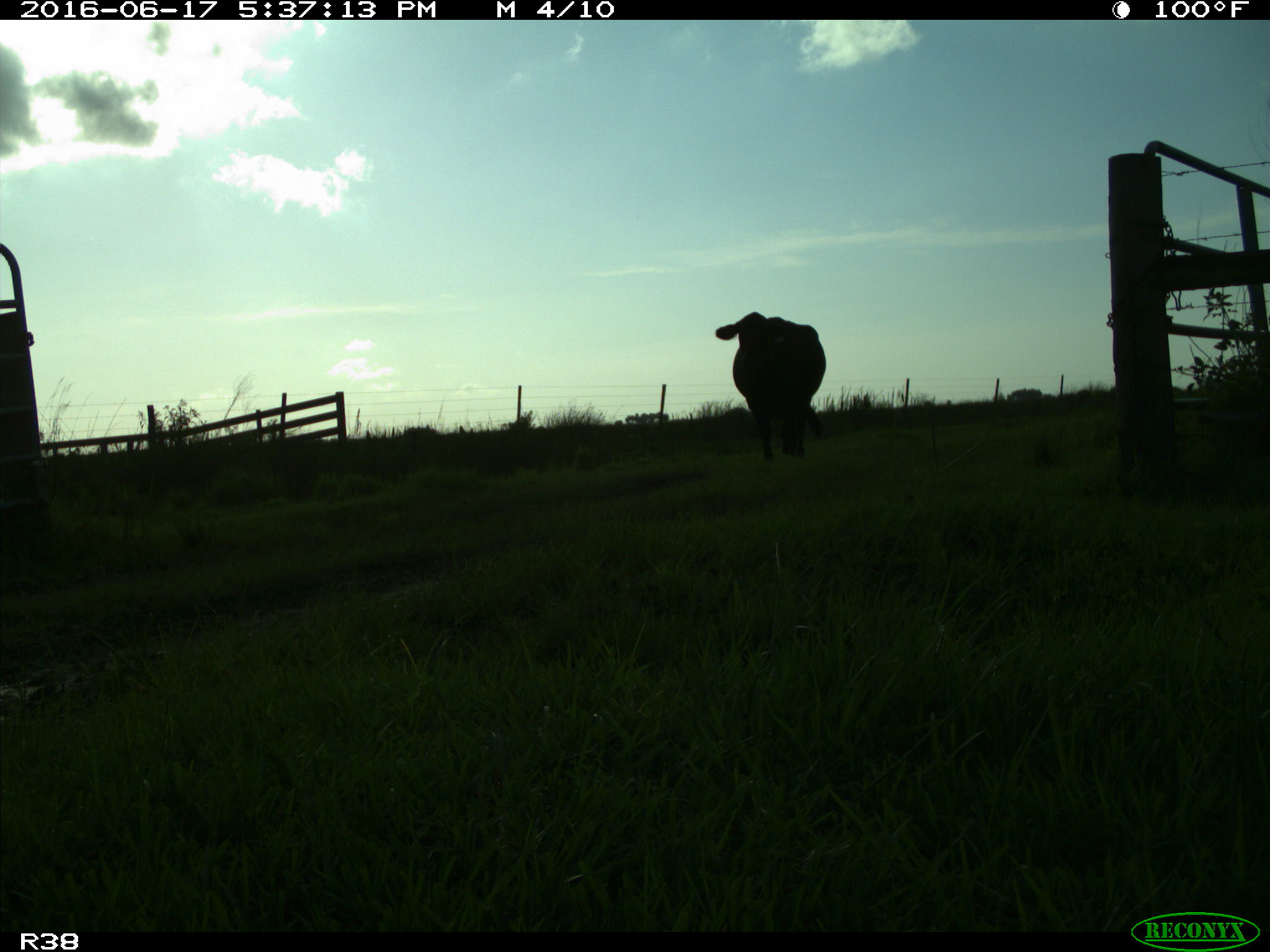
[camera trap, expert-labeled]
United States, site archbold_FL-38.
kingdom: Animalia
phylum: Chordata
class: Mammalia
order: Artiodactyla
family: Bovidae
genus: Bos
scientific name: Bos taurus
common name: domestic cow